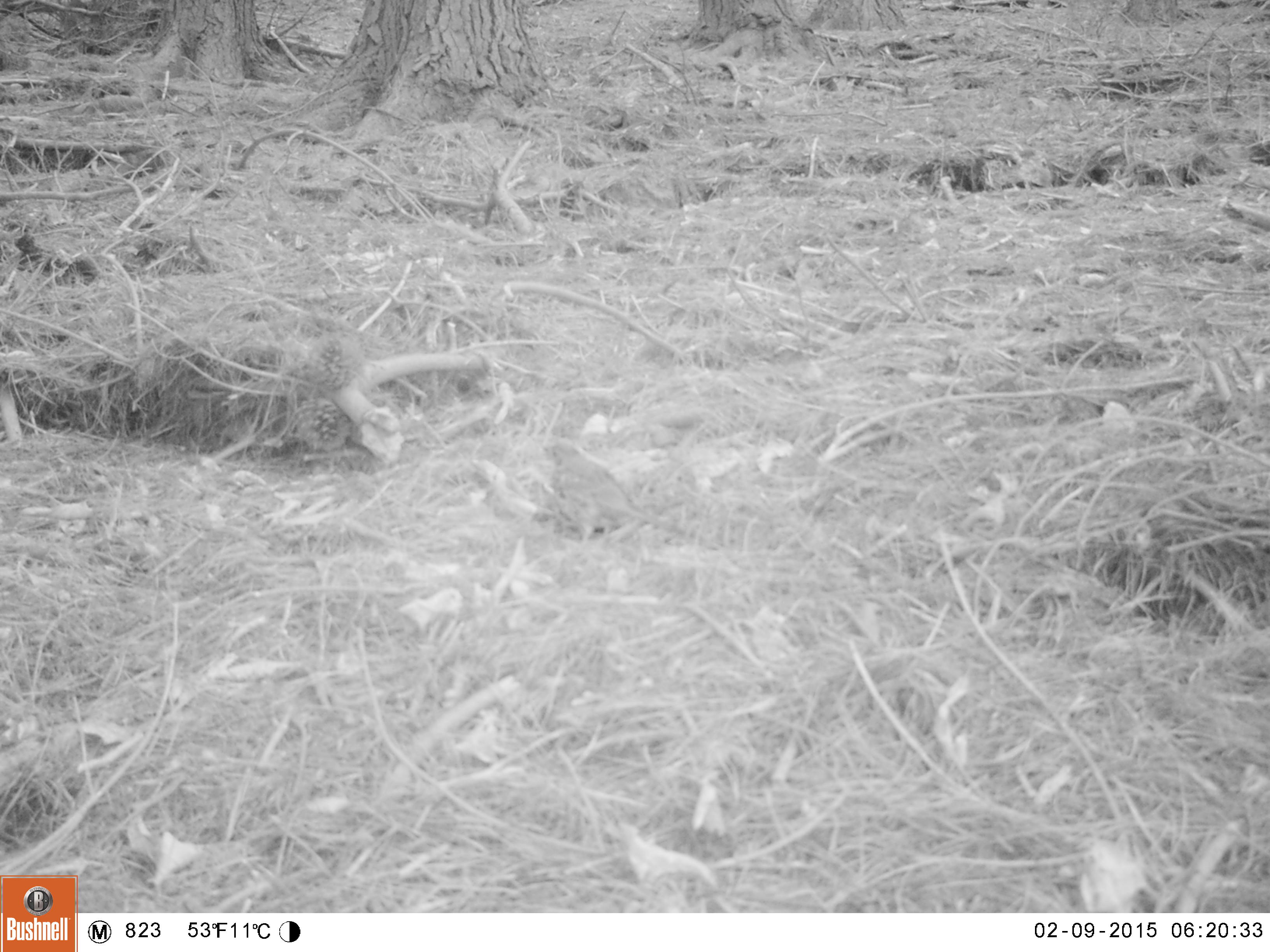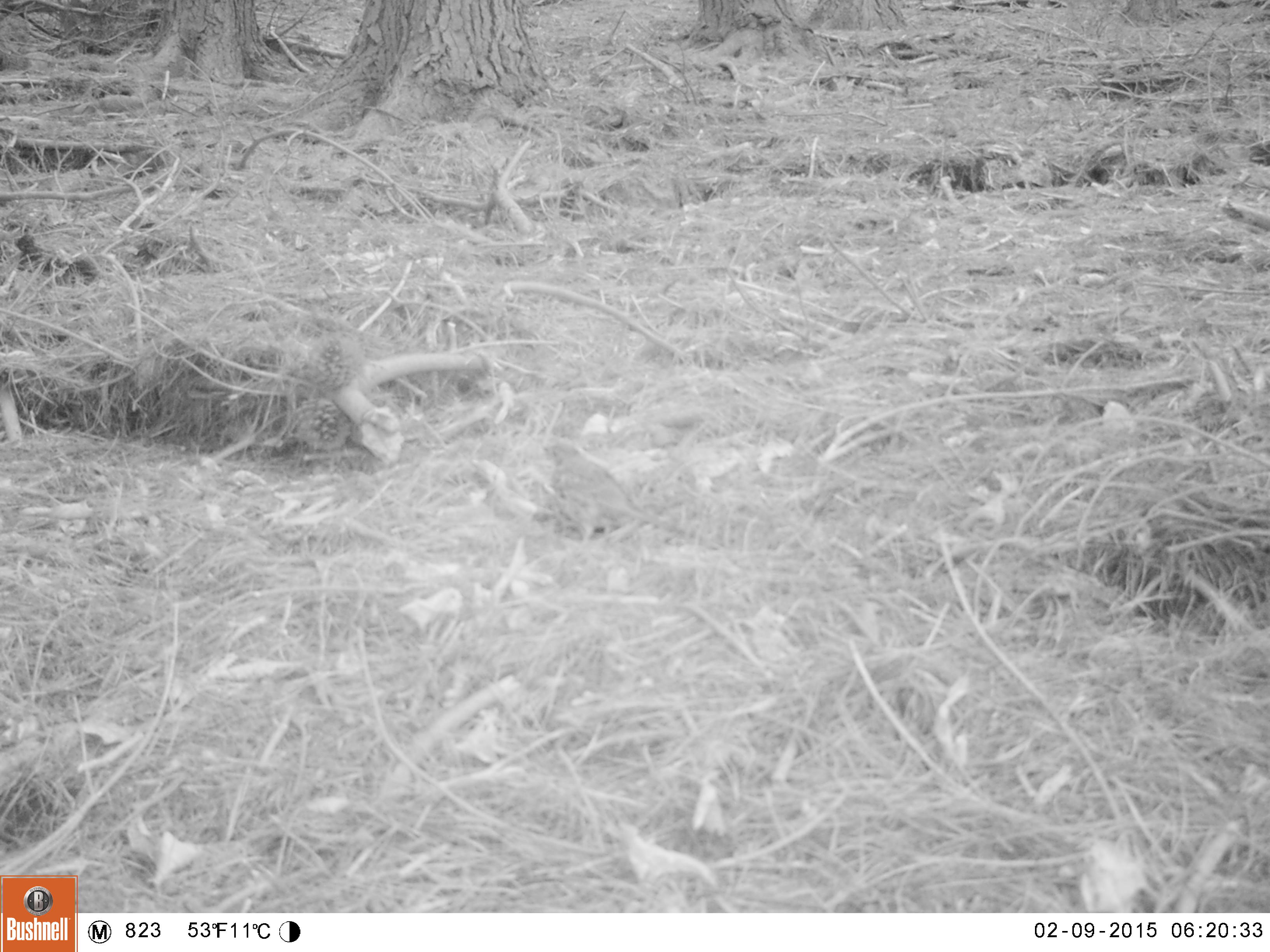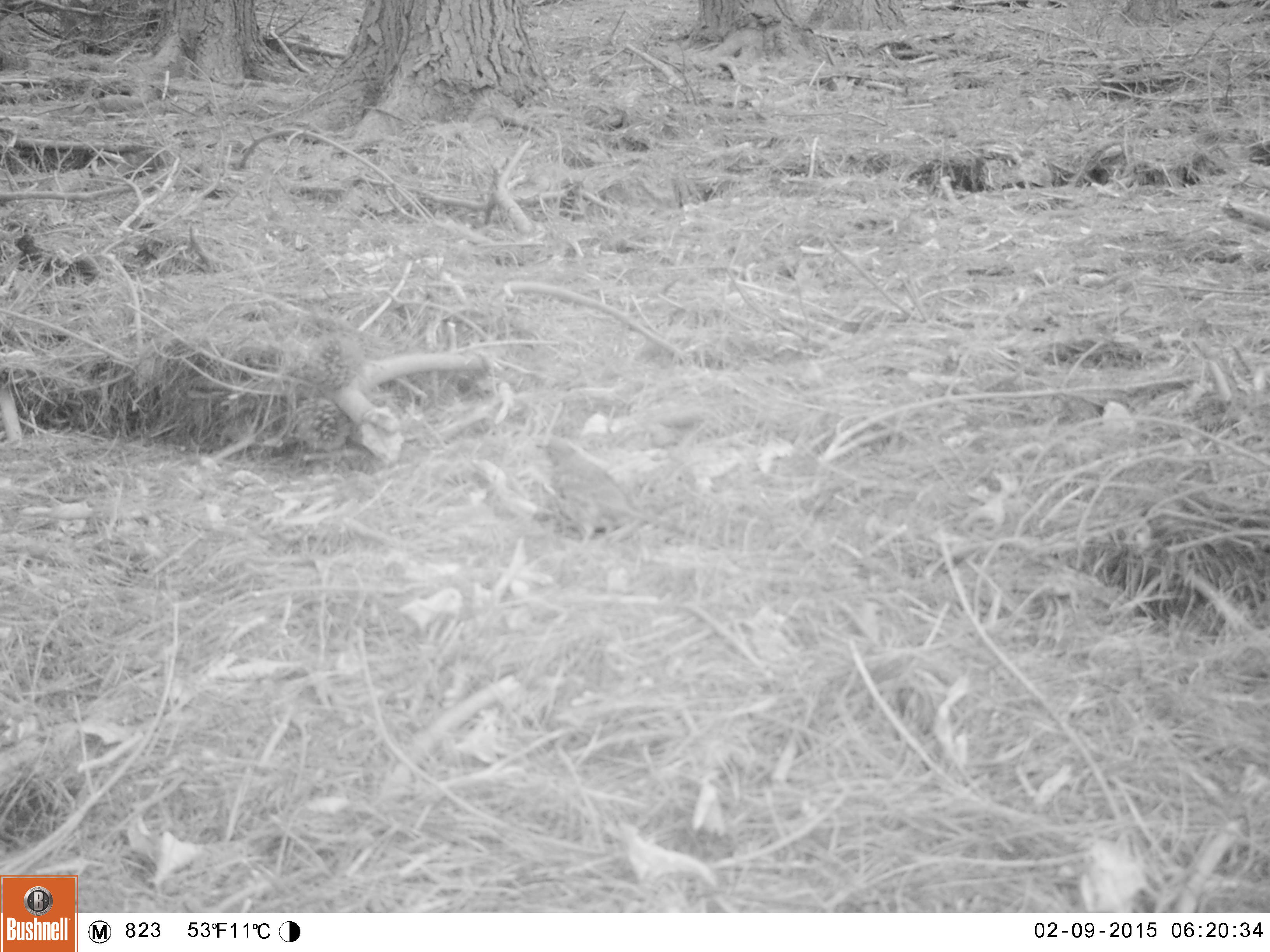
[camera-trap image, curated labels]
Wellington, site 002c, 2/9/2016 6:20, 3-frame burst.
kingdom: Animalia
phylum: Chordata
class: Aves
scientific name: Aves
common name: bird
Bird (Aves).